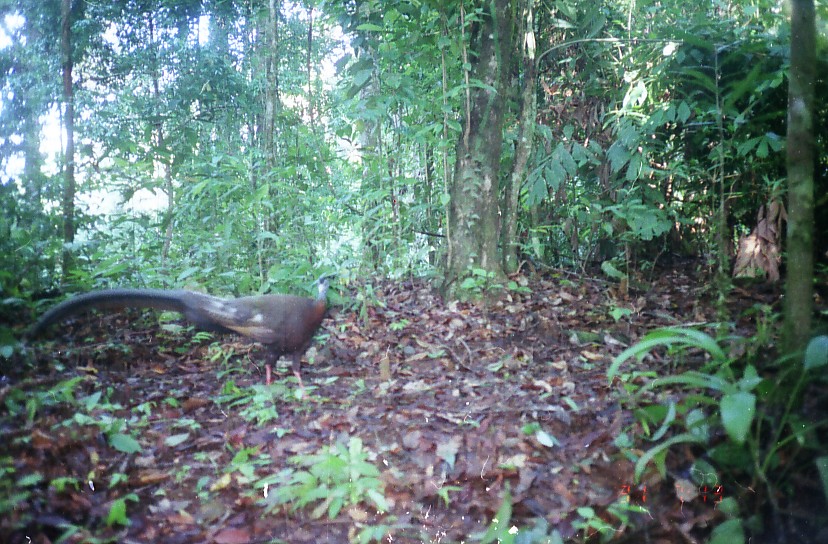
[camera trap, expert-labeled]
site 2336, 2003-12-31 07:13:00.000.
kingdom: Animalia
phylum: Chordata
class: Aves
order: Galliformes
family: Phasianidae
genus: Argusianus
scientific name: Argusianus argus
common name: great argus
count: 1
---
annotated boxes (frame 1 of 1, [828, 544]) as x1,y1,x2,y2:
argusianus argus: 24,271,337,402